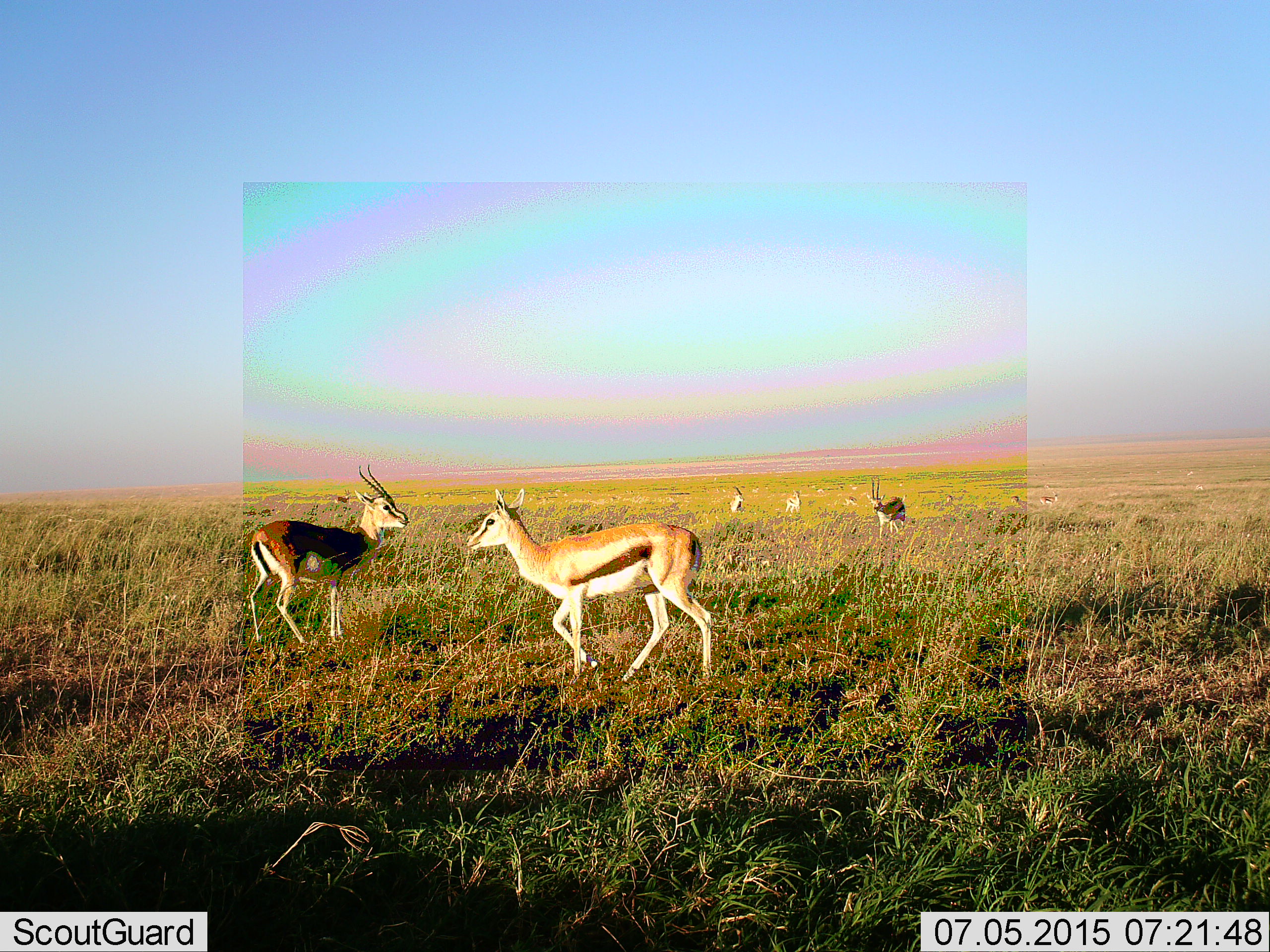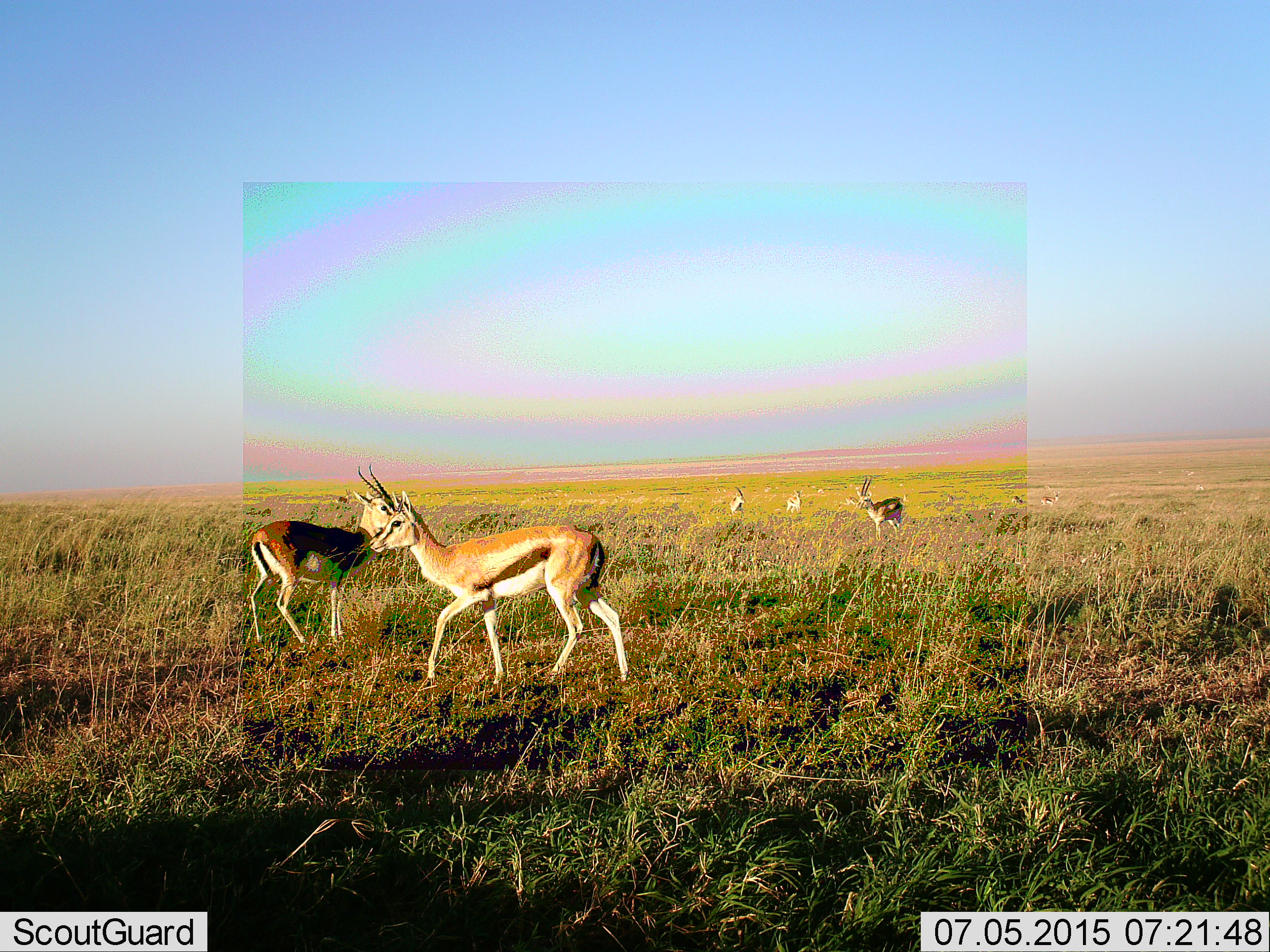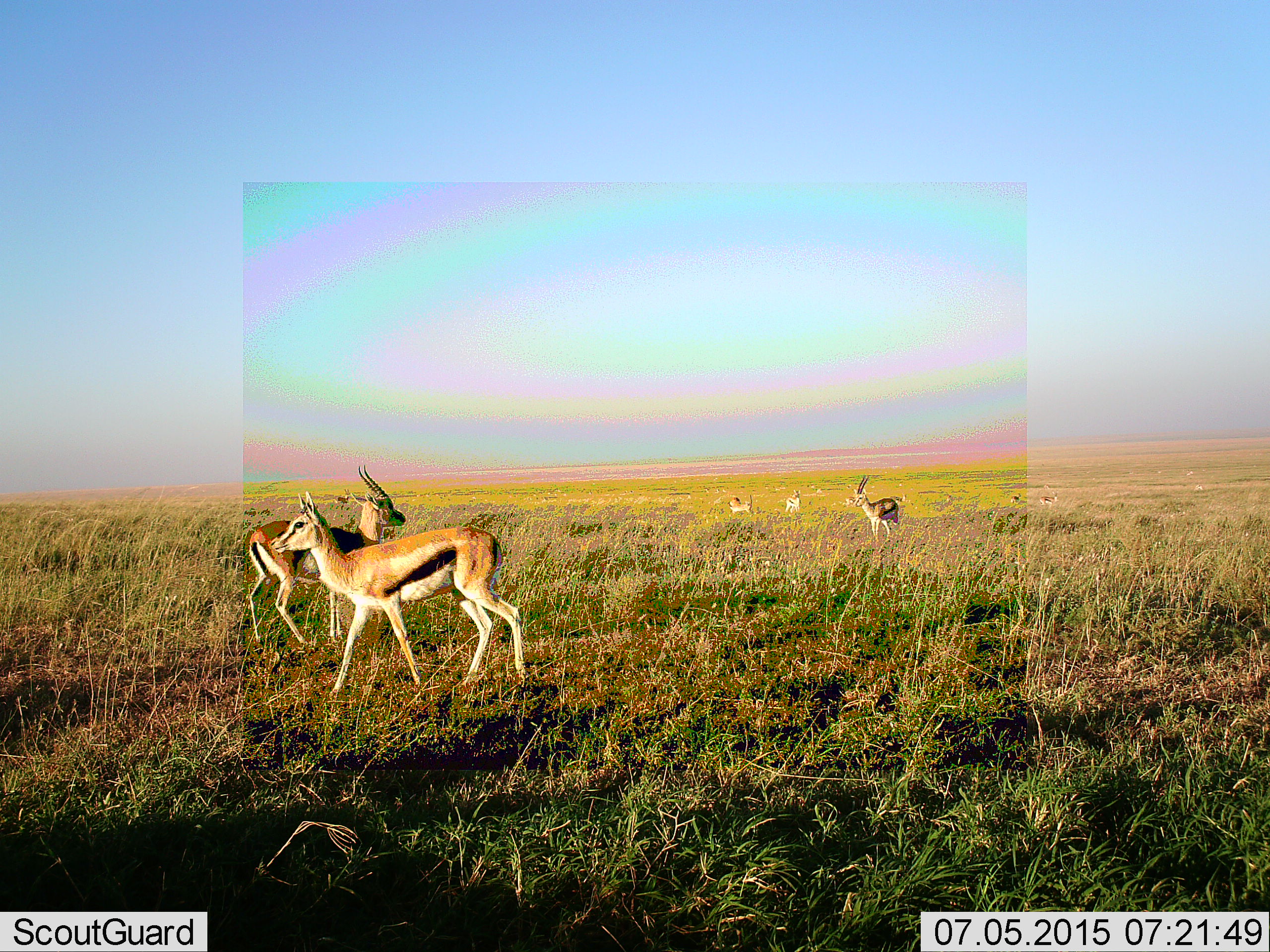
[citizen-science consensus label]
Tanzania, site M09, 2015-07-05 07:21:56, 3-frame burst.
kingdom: Animalia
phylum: Chordata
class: Mammalia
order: Artiodactyla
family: Bovidae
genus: Eudorcas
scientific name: Eudorcas thomsonii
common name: thomson's gazelle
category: gazellethomsons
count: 7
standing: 71%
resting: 0%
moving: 71%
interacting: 0%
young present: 14%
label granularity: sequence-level